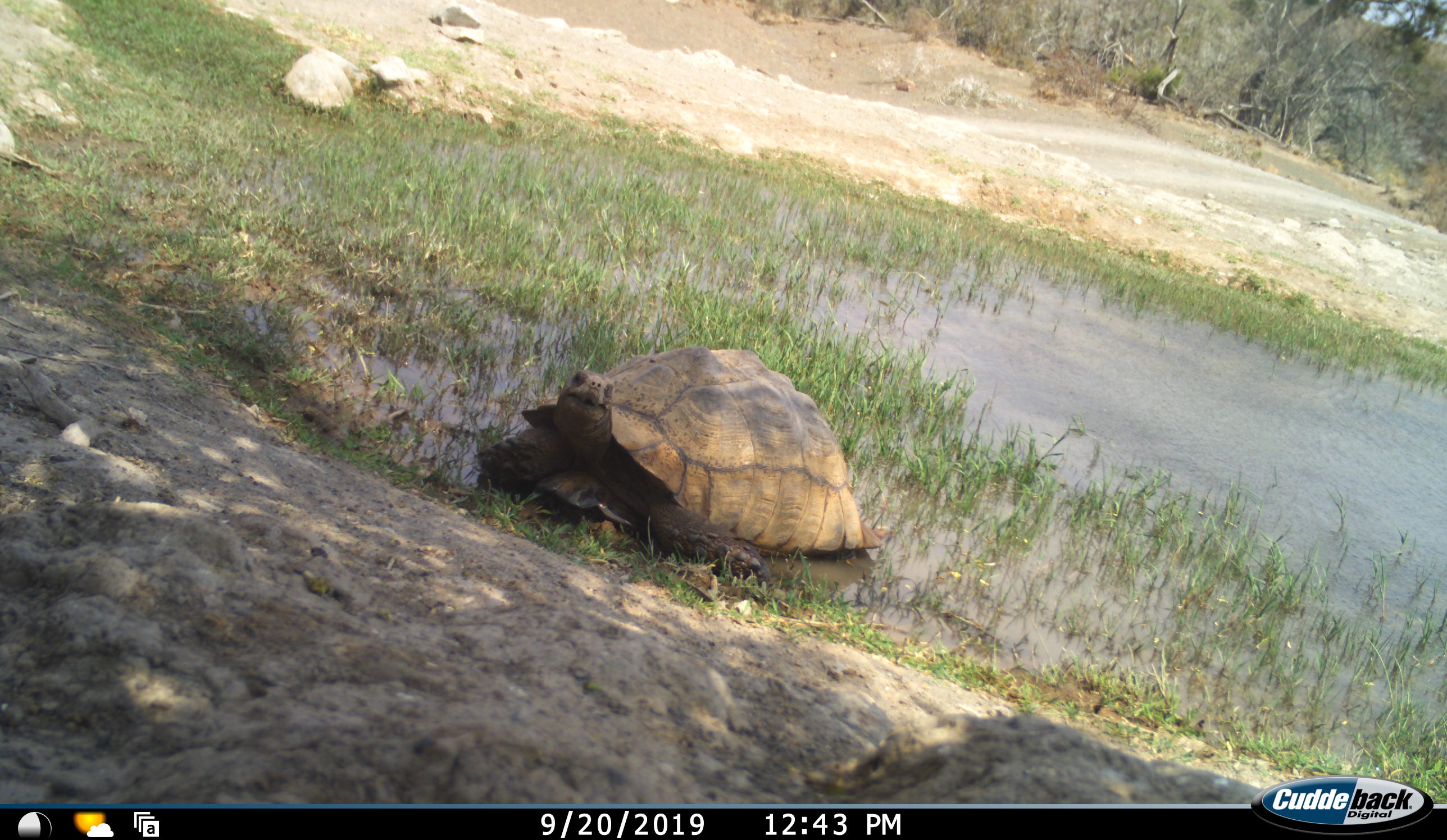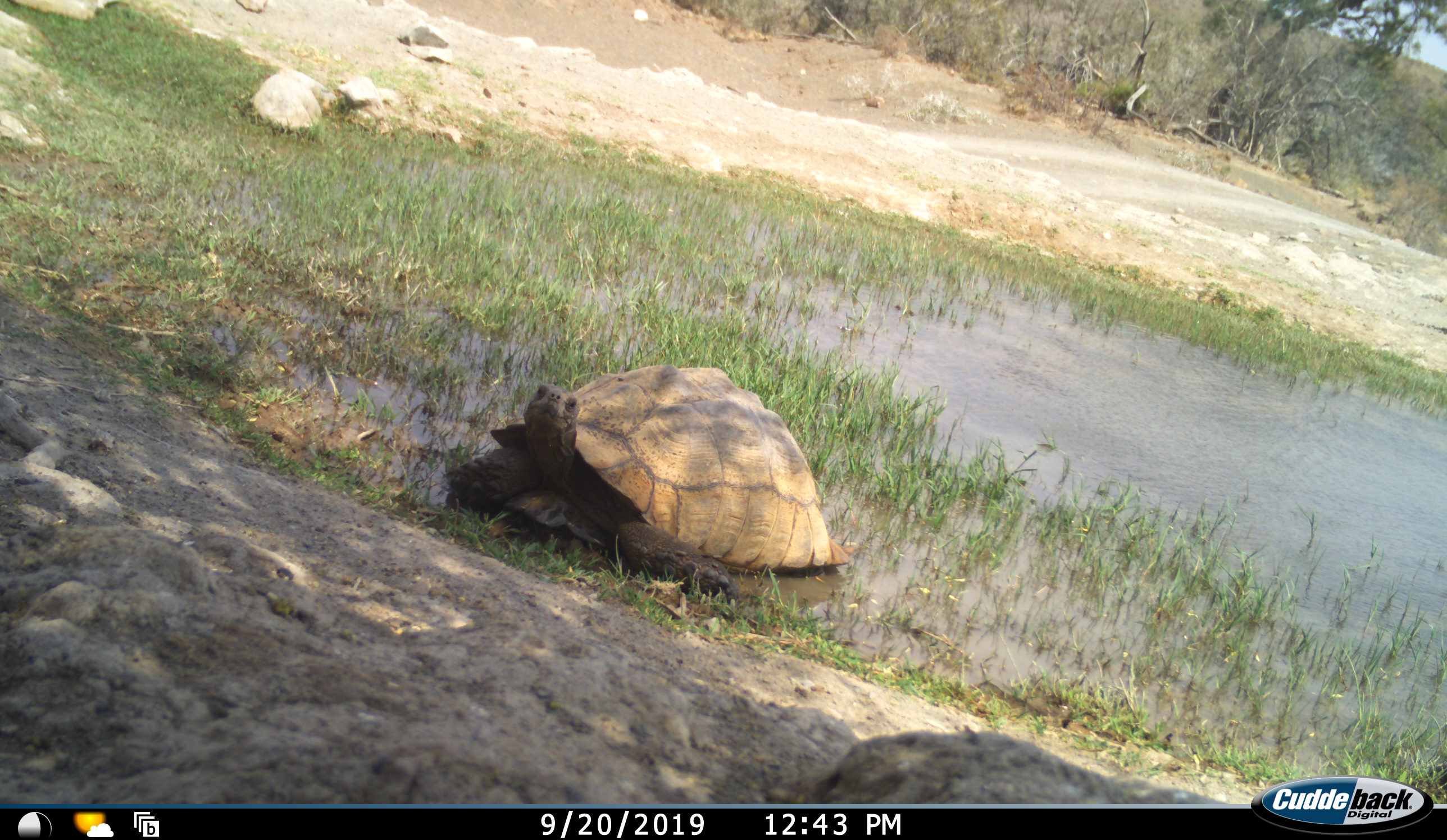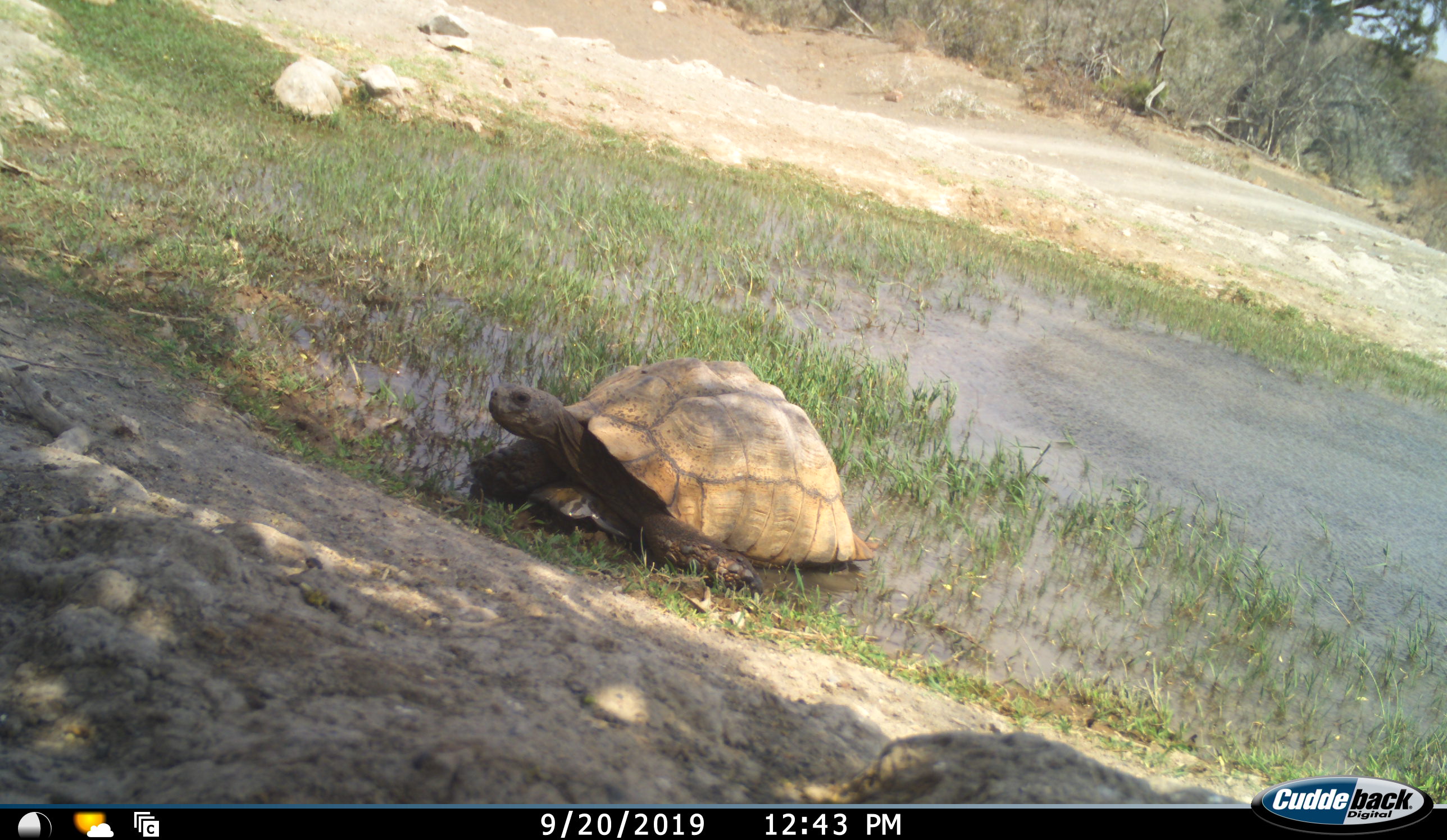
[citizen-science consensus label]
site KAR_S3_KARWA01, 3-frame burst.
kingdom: Animalia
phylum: Chordata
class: Reptilia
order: Testudines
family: Testudinidae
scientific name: Testudinidae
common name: tortoise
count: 1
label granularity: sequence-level